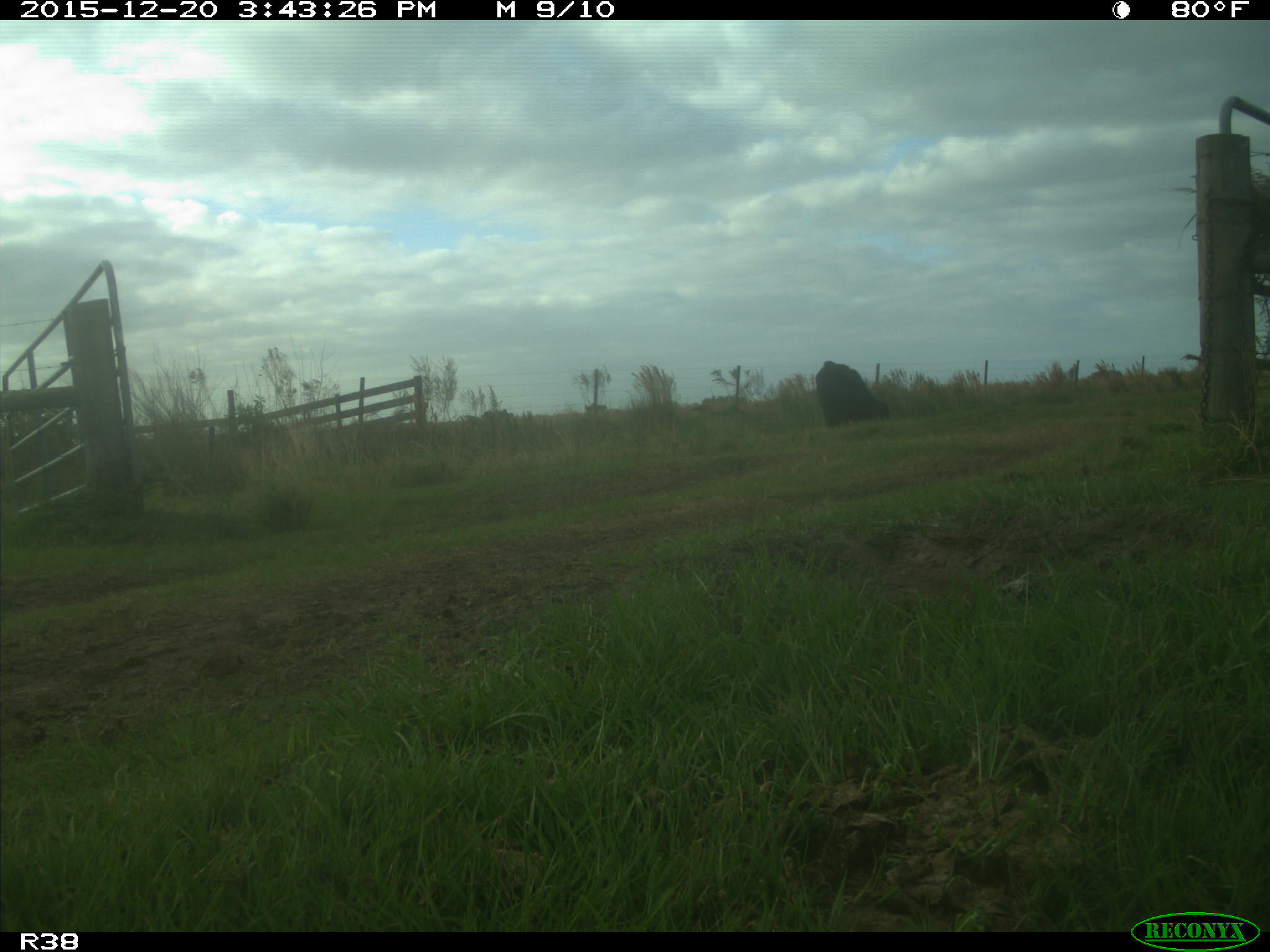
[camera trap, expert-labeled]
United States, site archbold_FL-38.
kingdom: Animalia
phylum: Chordata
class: Mammalia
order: Artiodactyla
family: Bovidae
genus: Bos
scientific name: Bos taurus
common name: domestic cow